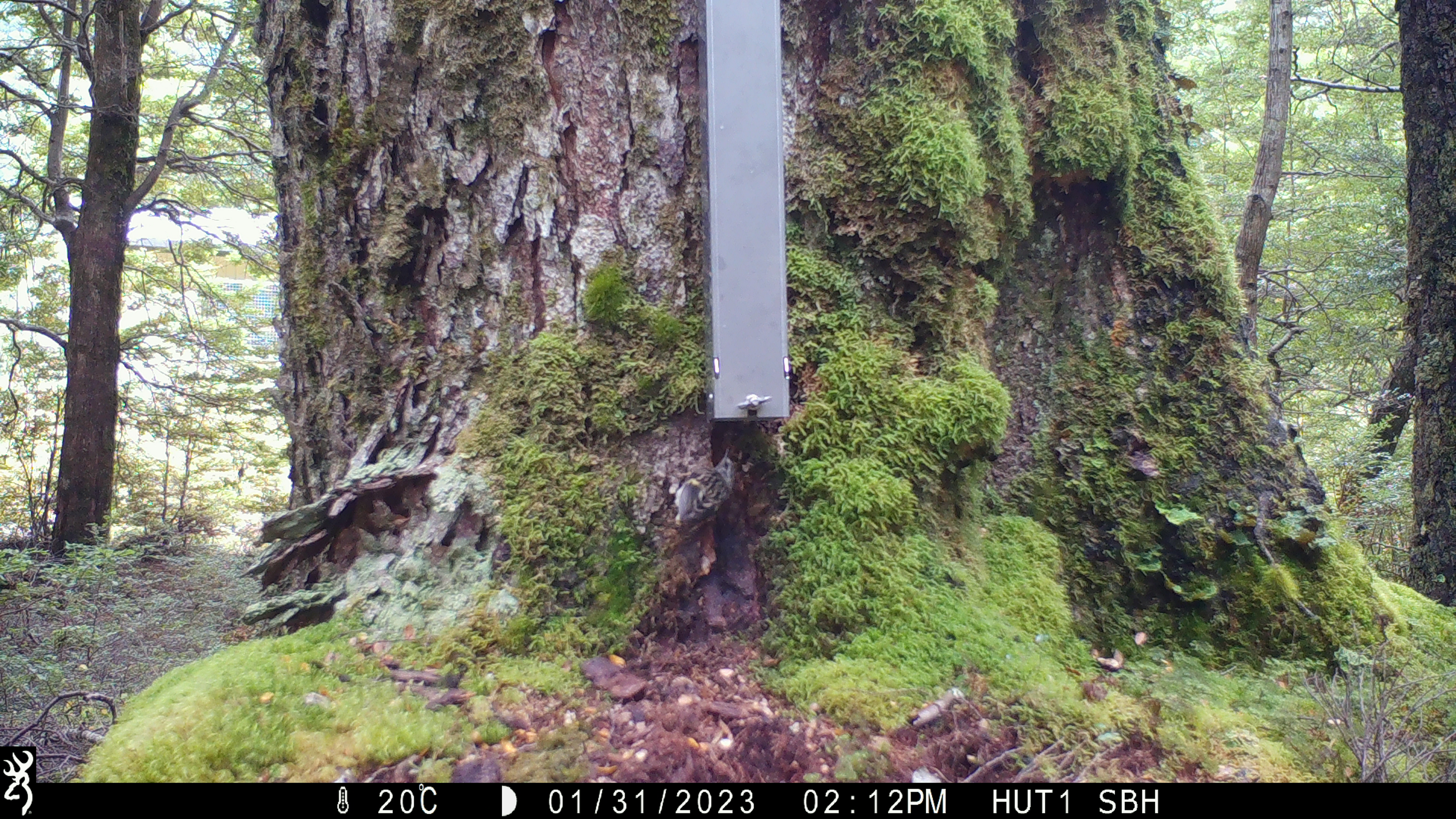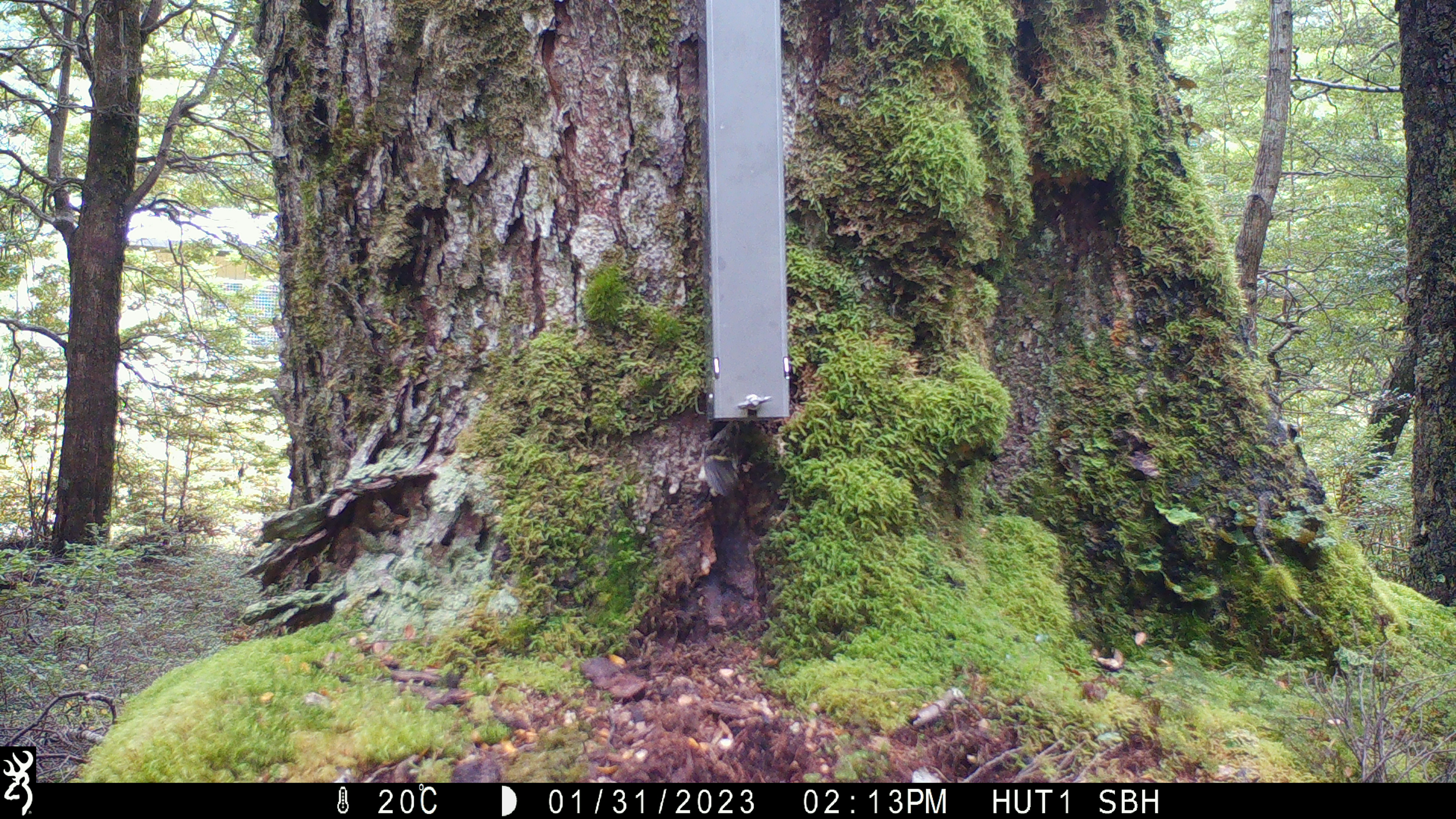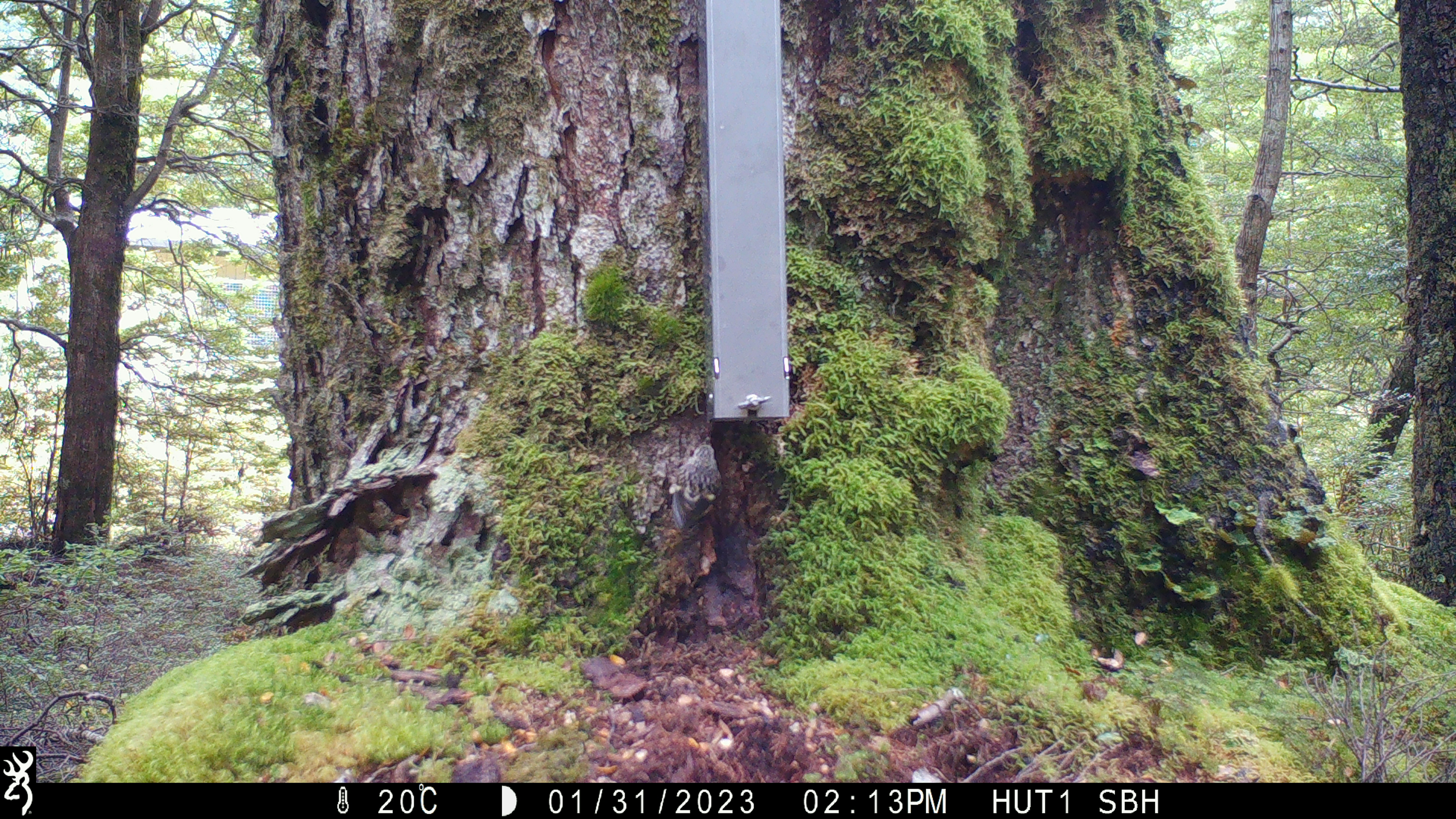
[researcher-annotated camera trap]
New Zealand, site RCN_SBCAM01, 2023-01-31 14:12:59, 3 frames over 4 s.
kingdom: Animalia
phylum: Chordata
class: Aves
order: Passeriformes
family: Acanthisittidae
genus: Acanthisitta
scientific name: Acanthisitta chloris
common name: rifleman